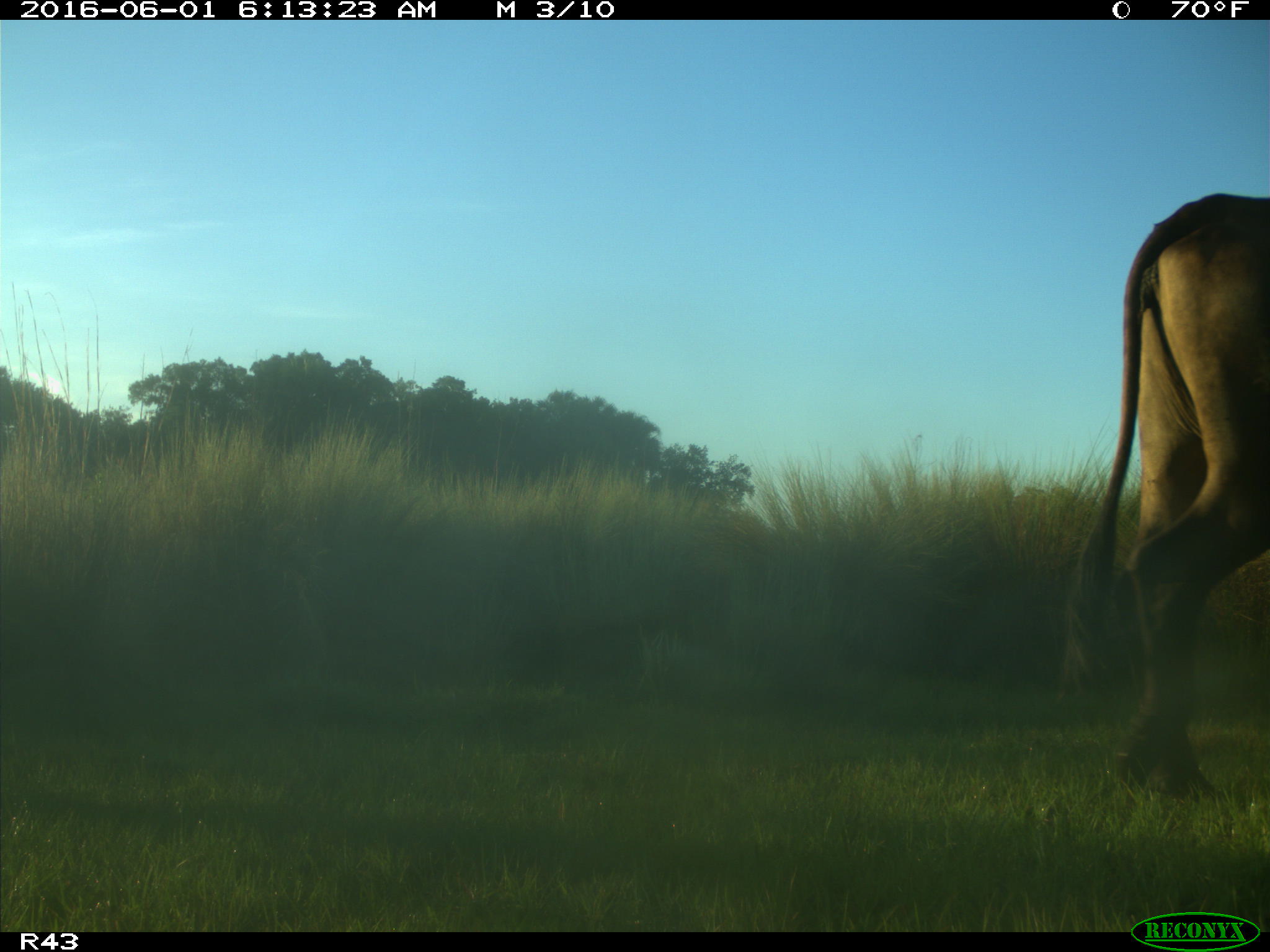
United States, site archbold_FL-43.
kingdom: Animalia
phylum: Chordata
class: Mammalia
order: Artiodactyla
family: Bovidae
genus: Bos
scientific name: Bos taurus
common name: domestic cow